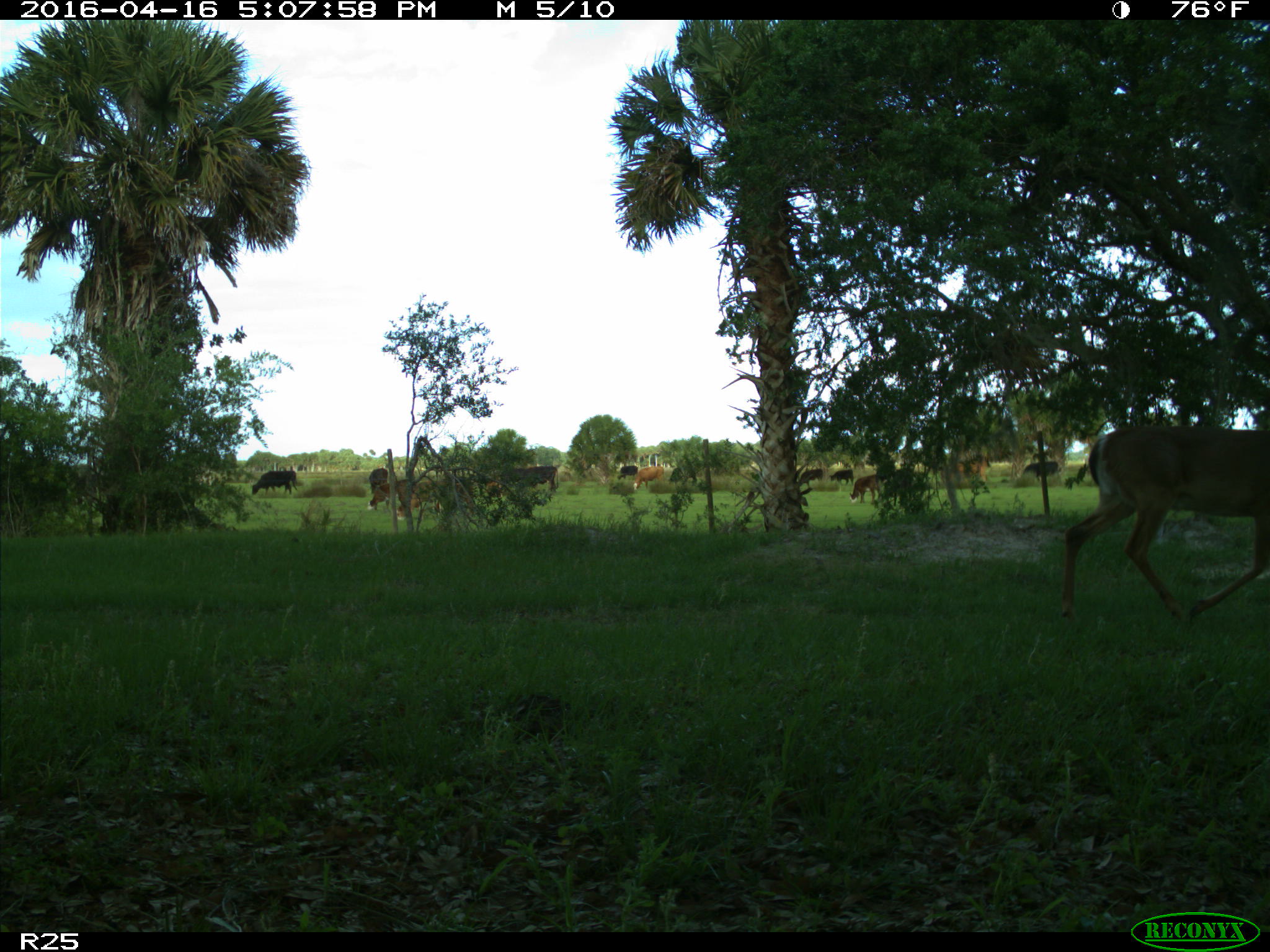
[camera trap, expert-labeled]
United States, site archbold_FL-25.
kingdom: Animalia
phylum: Chordata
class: Mammalia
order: Artiodactyla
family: Bovidae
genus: Bos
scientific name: Bos taurus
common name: domestic cow